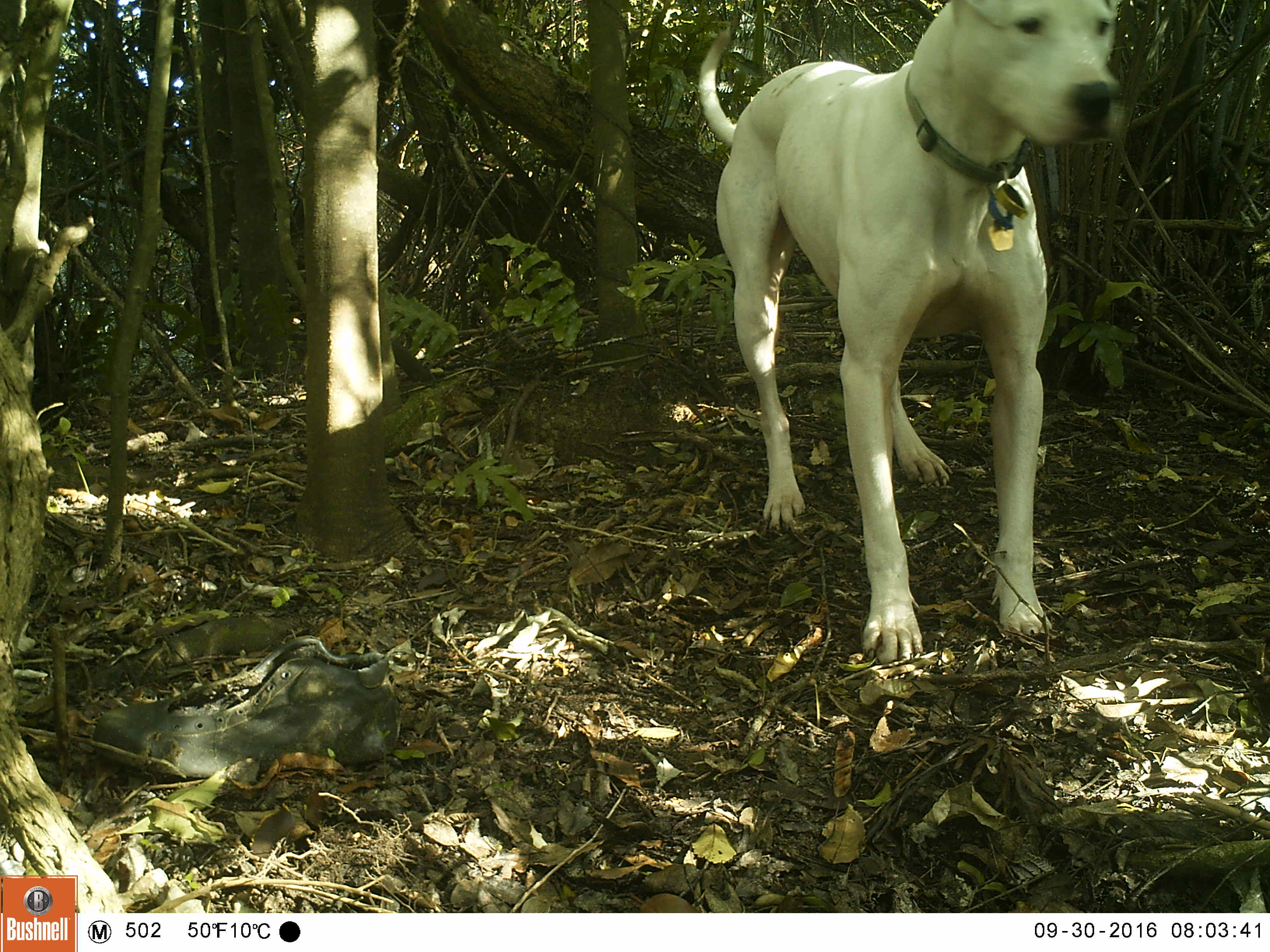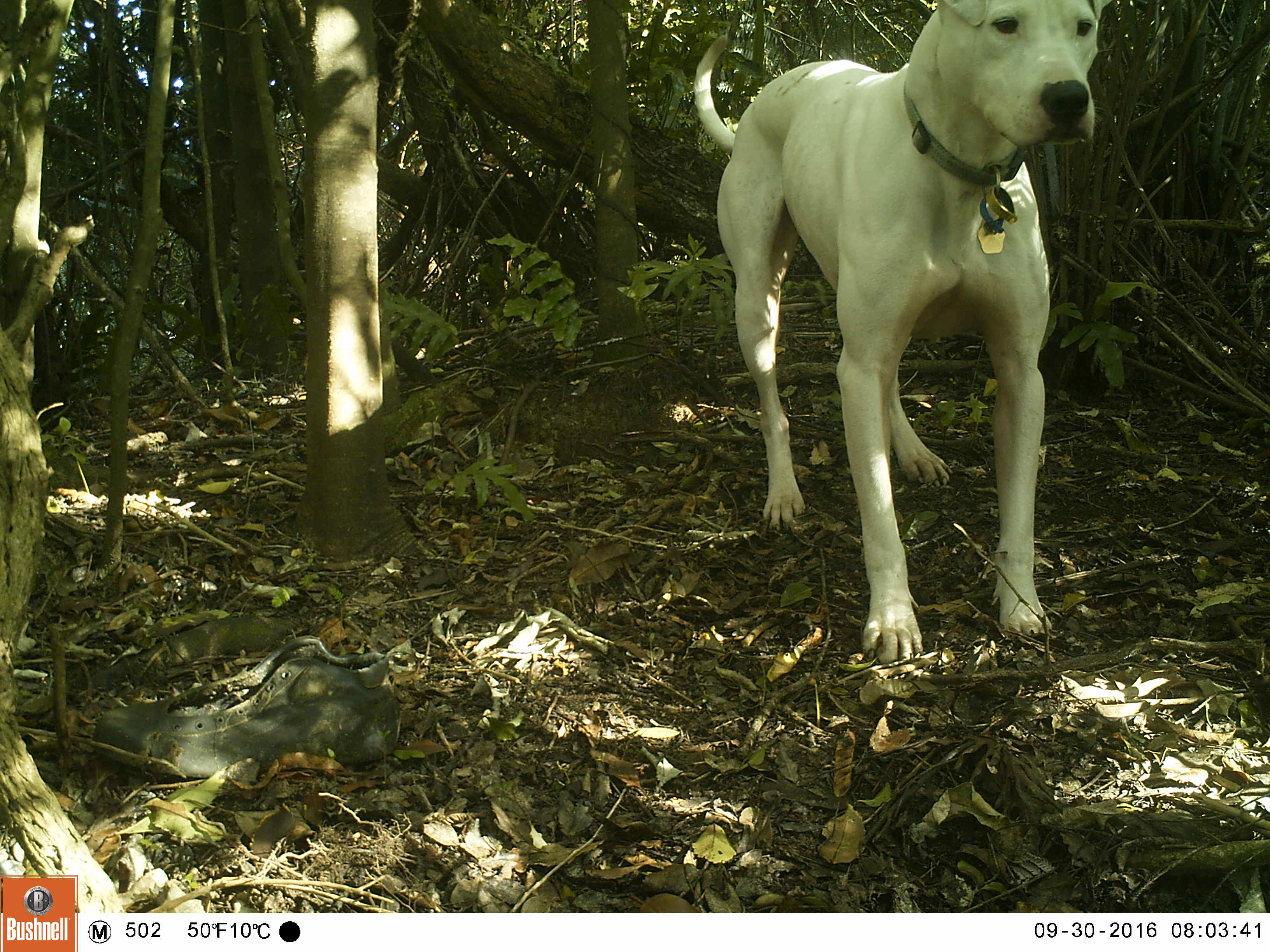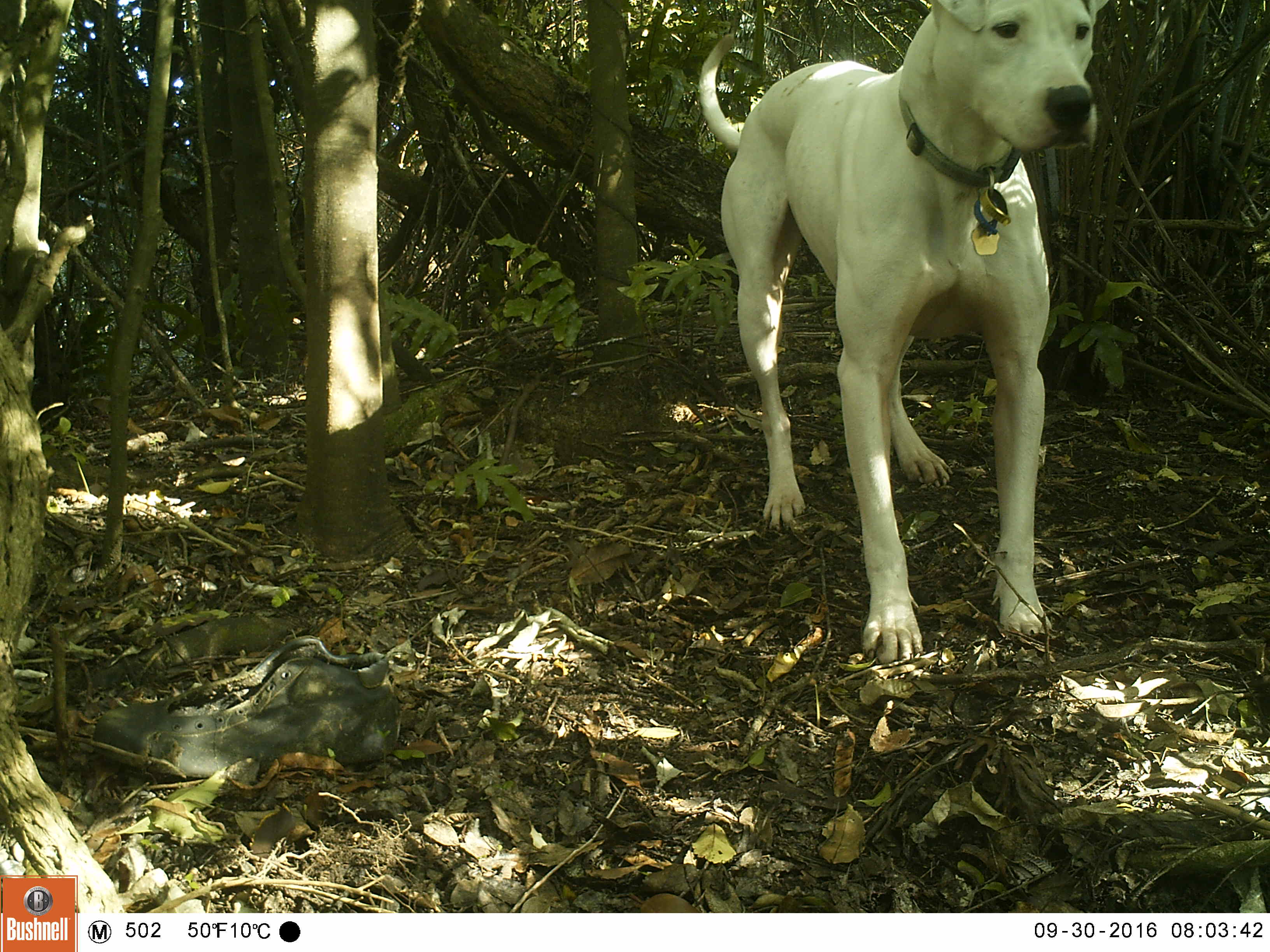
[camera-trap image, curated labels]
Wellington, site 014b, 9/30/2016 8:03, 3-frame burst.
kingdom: Animalia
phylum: Chordata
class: Mammalia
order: Carnivora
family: Canidae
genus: Canis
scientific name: Canis familiaris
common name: dog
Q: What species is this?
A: Dog (Canis familiaris).